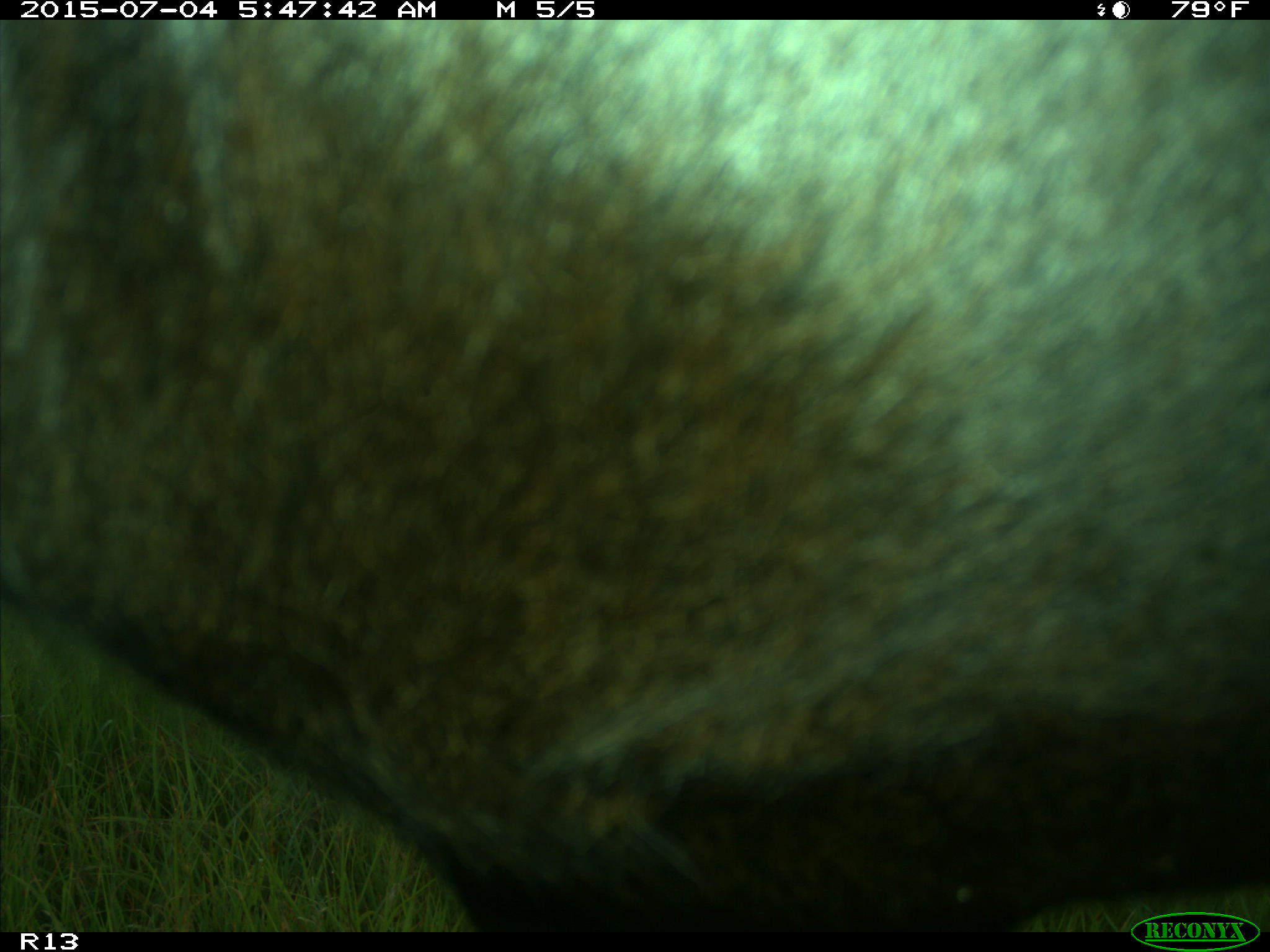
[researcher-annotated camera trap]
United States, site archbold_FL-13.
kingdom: Animalia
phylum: Chordata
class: Mammalia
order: Artiodactyla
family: Bovidae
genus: Bos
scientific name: Bos taurus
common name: domestic cow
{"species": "Bos taurus (domestic cow)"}